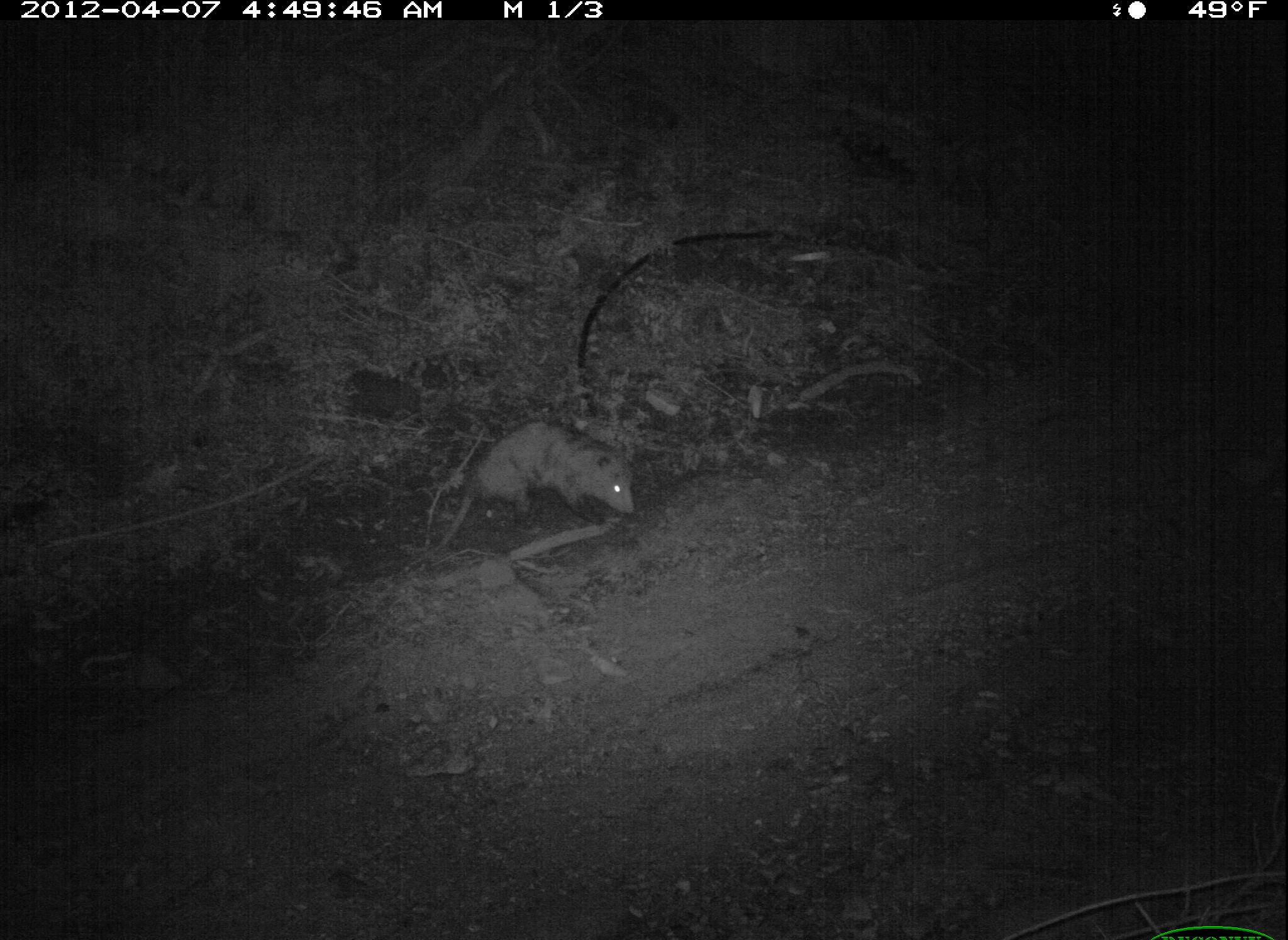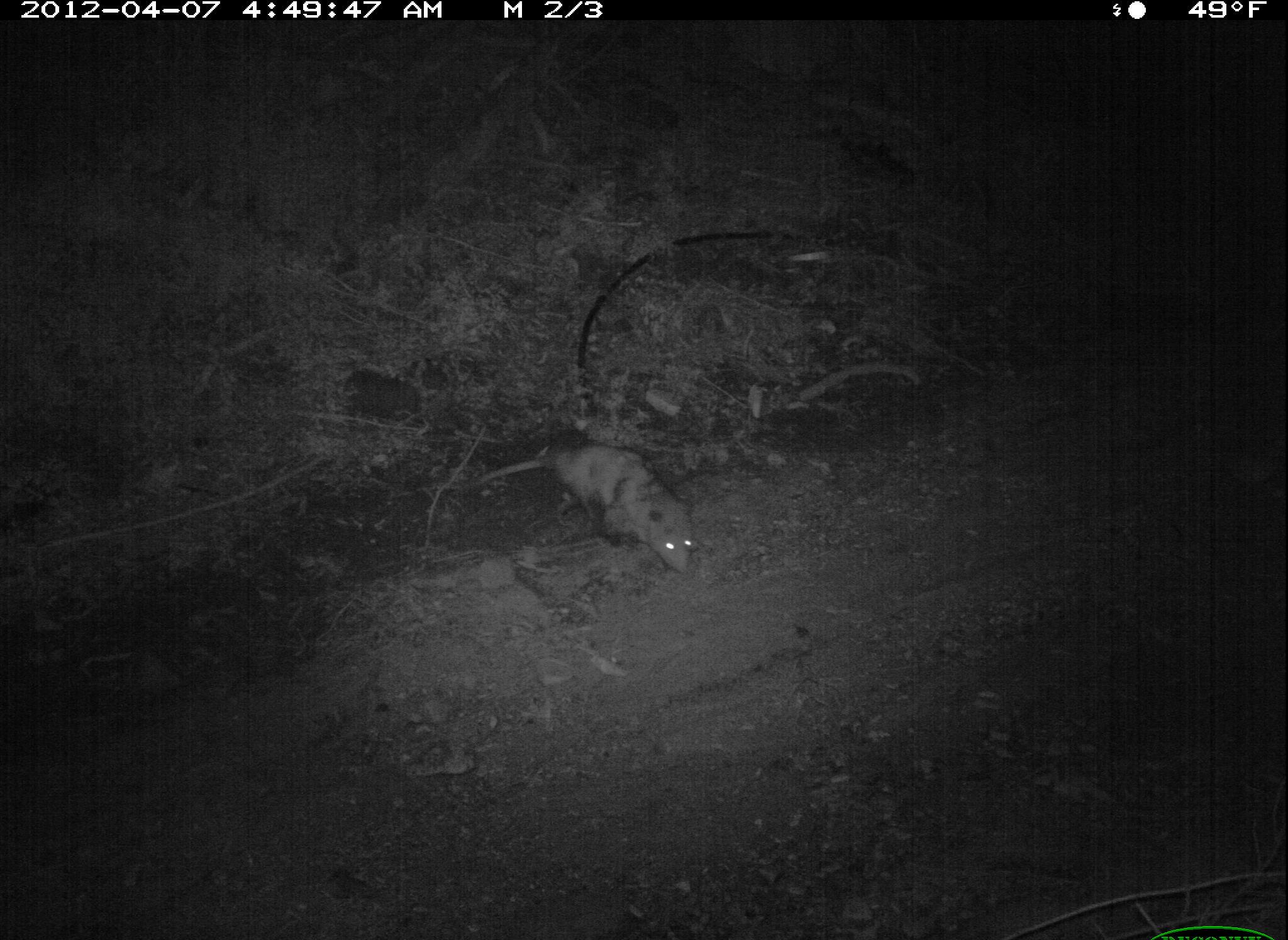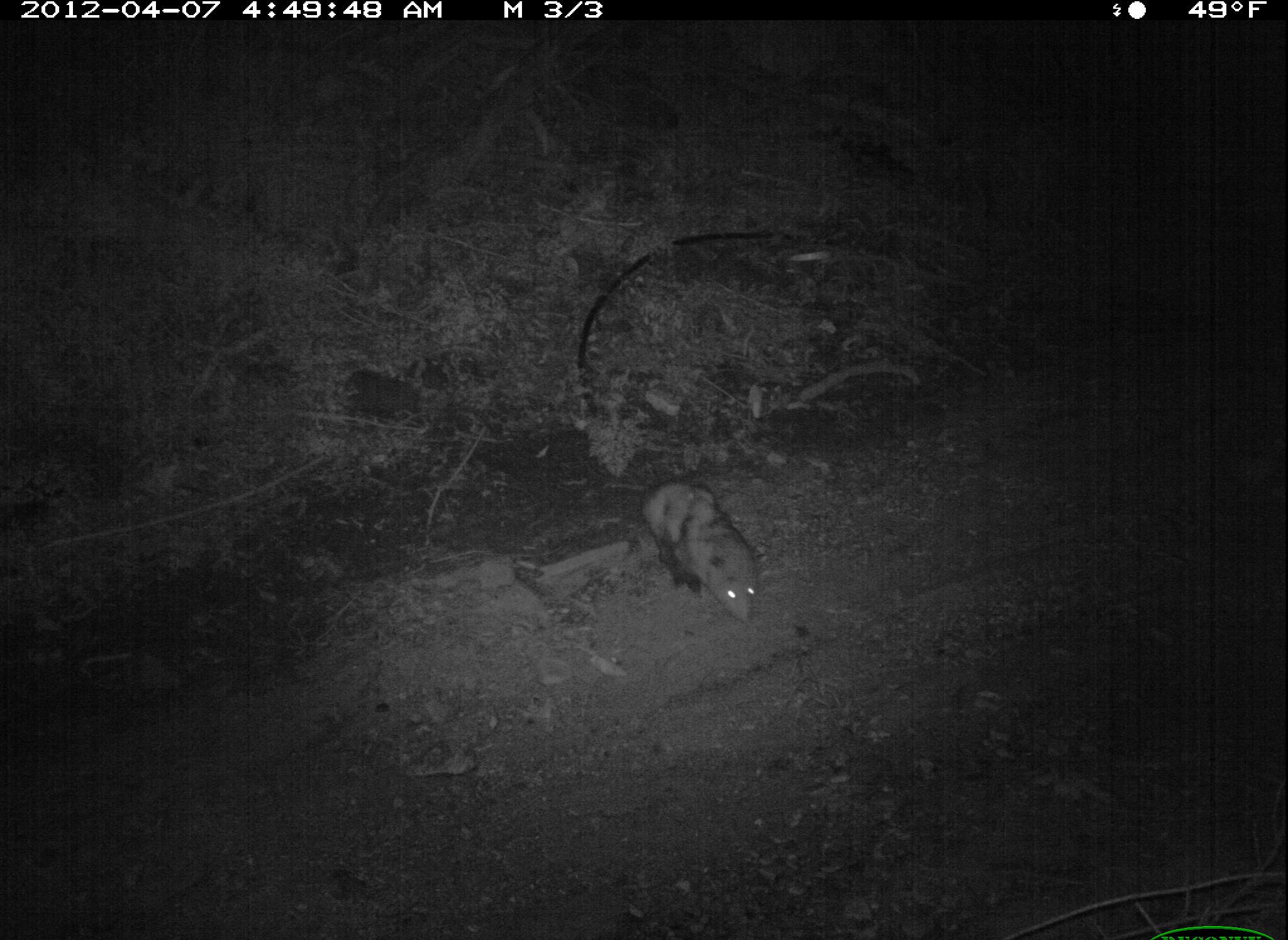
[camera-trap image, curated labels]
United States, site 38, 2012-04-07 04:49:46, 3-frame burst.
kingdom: Animalia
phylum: Chordata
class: Mammalia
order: Didelphimorphia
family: Didelphidae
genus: Didelphis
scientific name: Didelphis virginiana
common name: virginia opossum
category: opossum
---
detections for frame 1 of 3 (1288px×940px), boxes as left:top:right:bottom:
opossum: 440:414:655:570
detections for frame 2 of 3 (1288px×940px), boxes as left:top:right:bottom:
opossum: 462:429:703:582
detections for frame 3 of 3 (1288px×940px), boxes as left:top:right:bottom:
opossum: 604:461:768:633